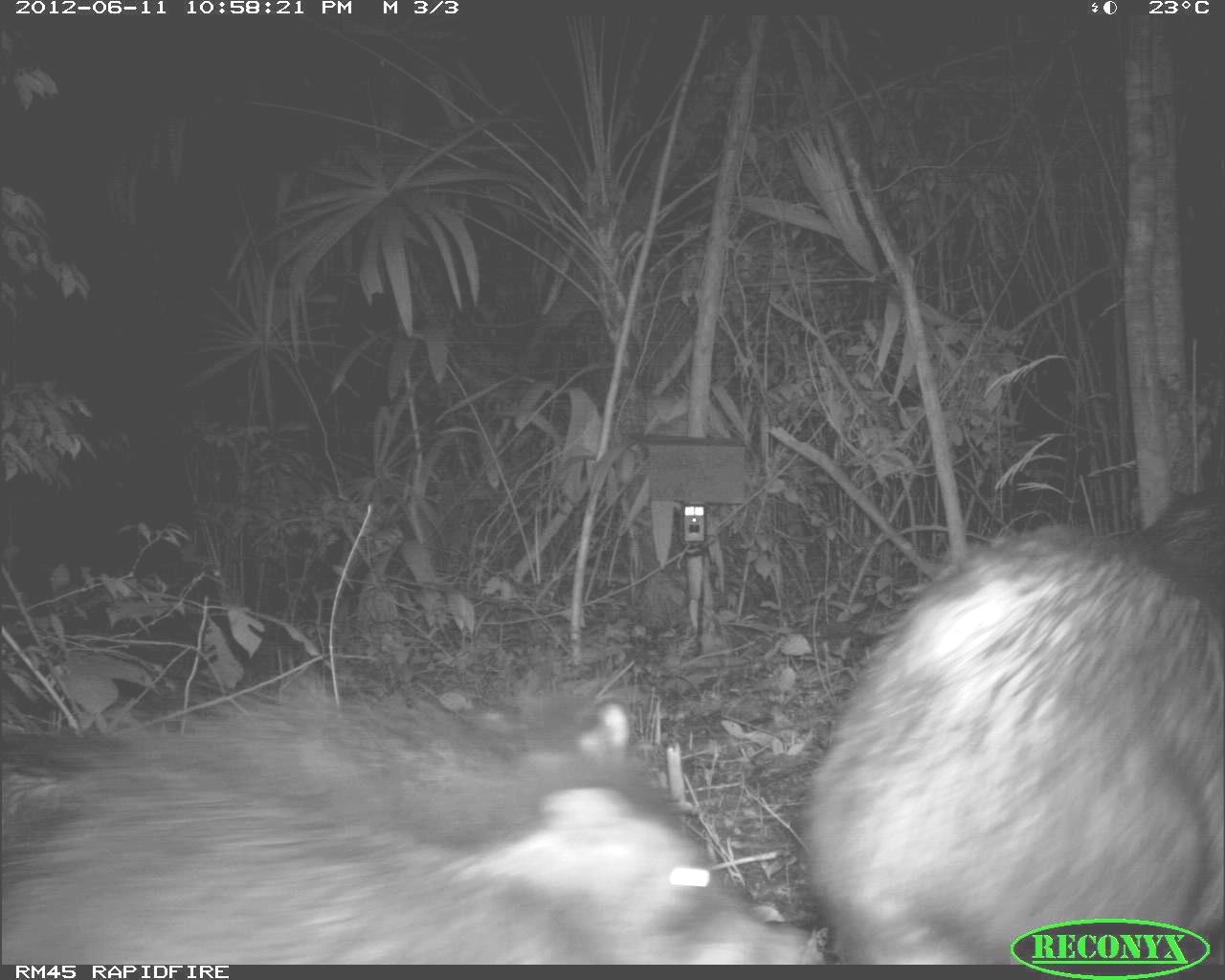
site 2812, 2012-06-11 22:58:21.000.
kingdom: Animalia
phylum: Chordata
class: Mammalia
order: Artiodactyla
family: Tayassuidae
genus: Tayassu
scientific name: Tayassu pecari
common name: white-lipped peccary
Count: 18.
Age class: adult.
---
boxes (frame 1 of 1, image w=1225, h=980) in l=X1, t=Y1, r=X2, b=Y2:
tayassu pecari: l=0, t=676, r=819, b=964; l=802, t=481, r=1225, b=965